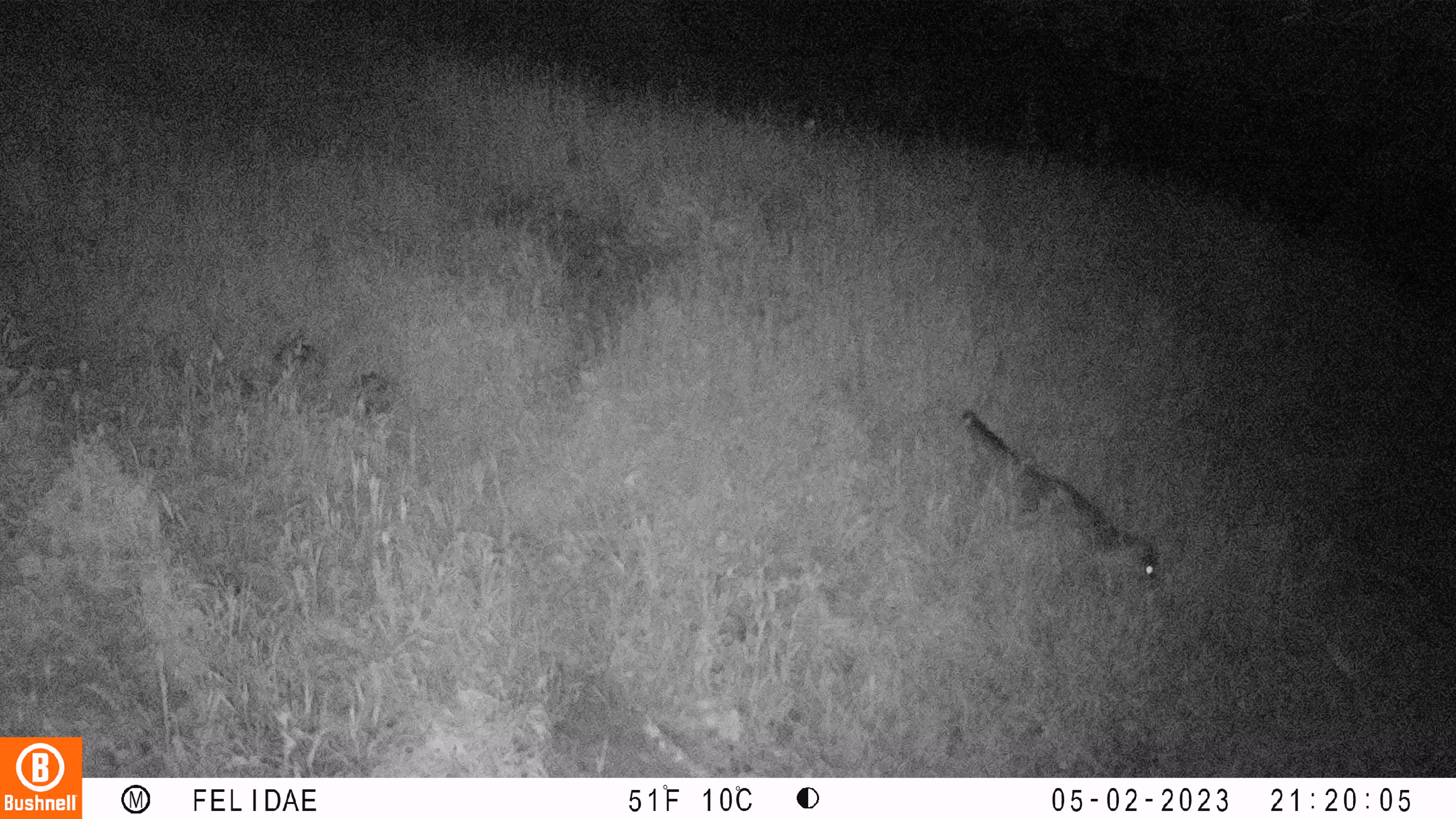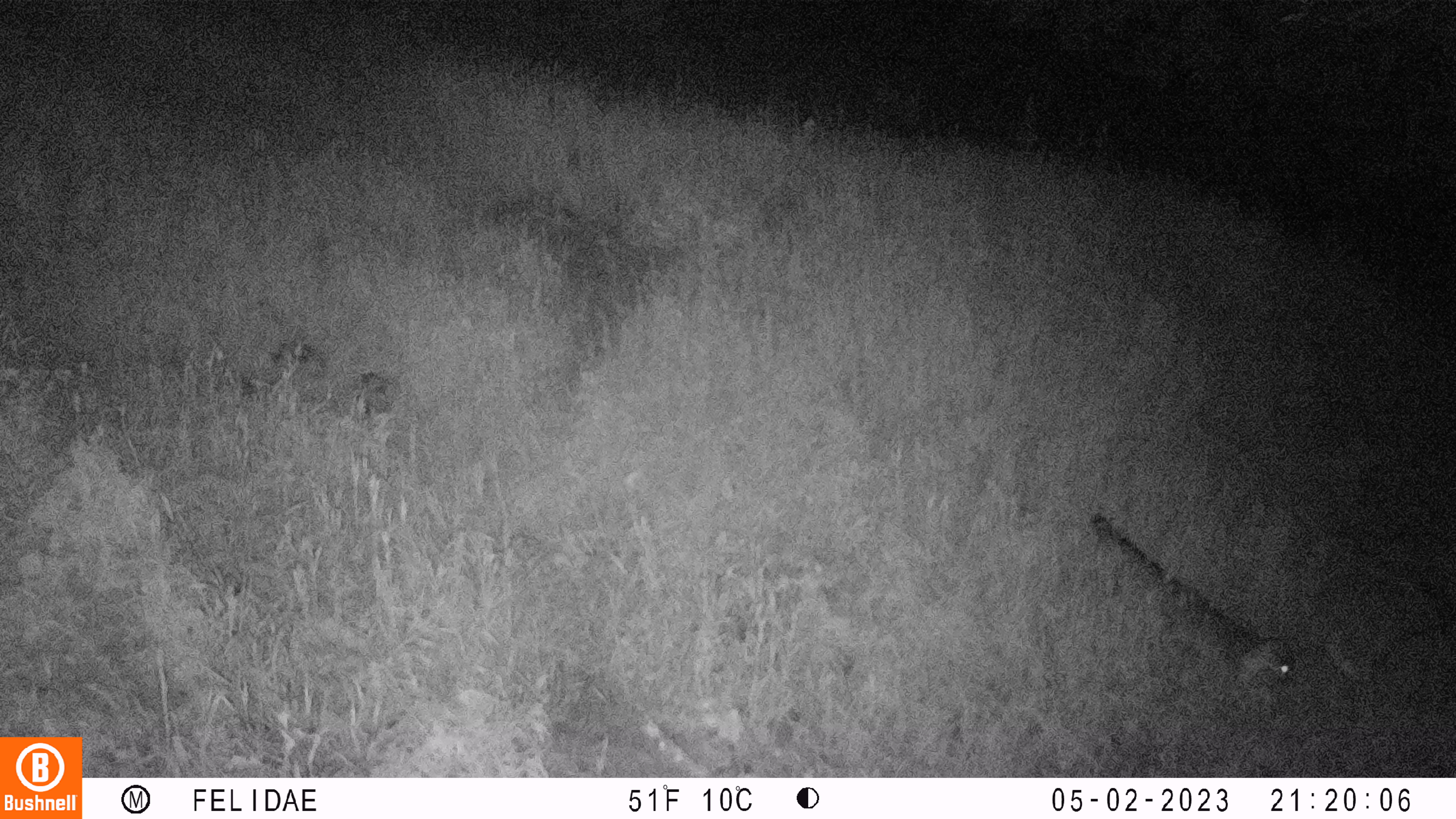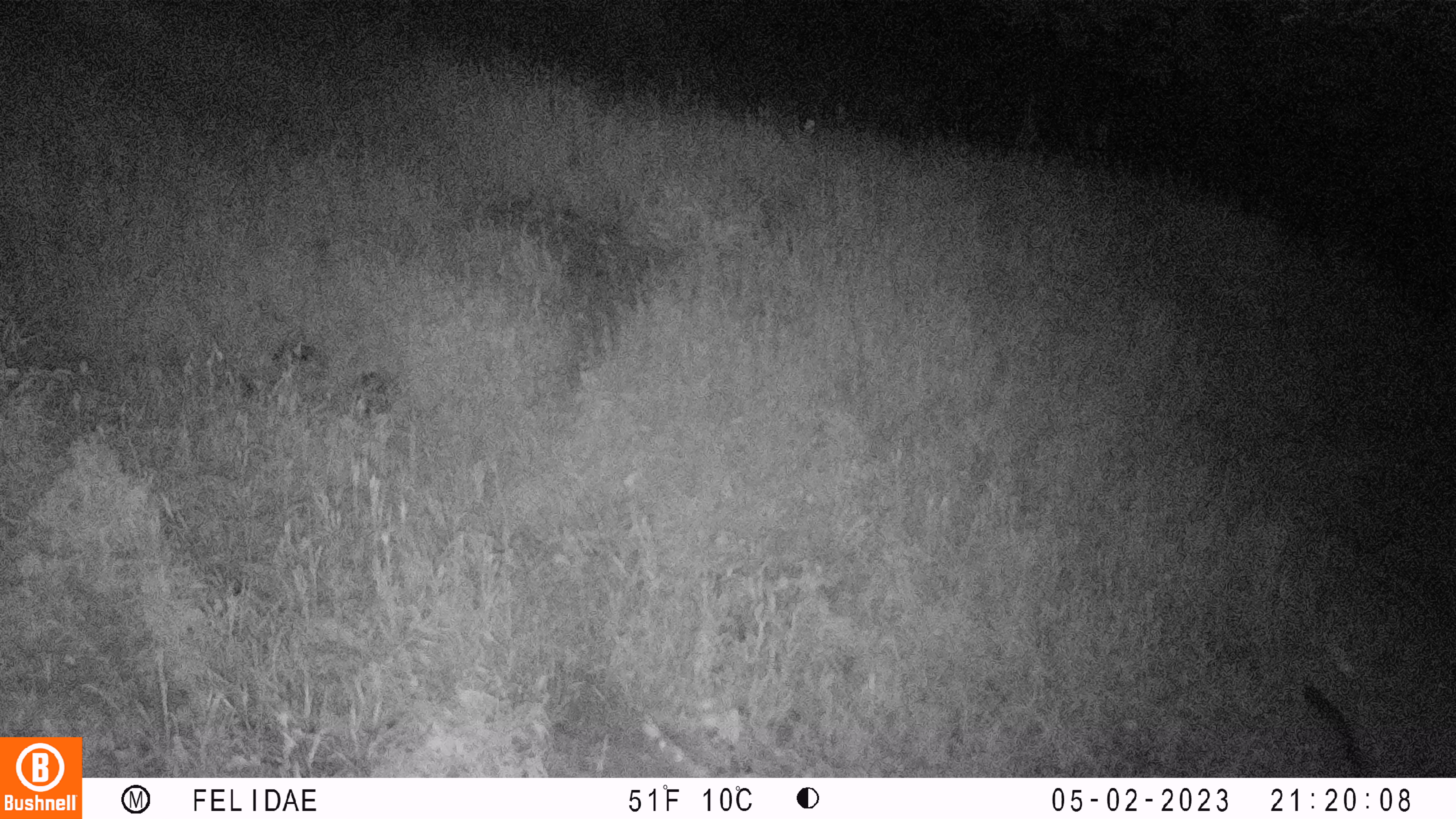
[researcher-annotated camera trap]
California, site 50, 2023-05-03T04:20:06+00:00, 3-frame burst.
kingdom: Animalia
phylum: Chordata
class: Mammalia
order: Carnivora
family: Canidae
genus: Urocyon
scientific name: Urocyon cinereoargenteus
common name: gray fox